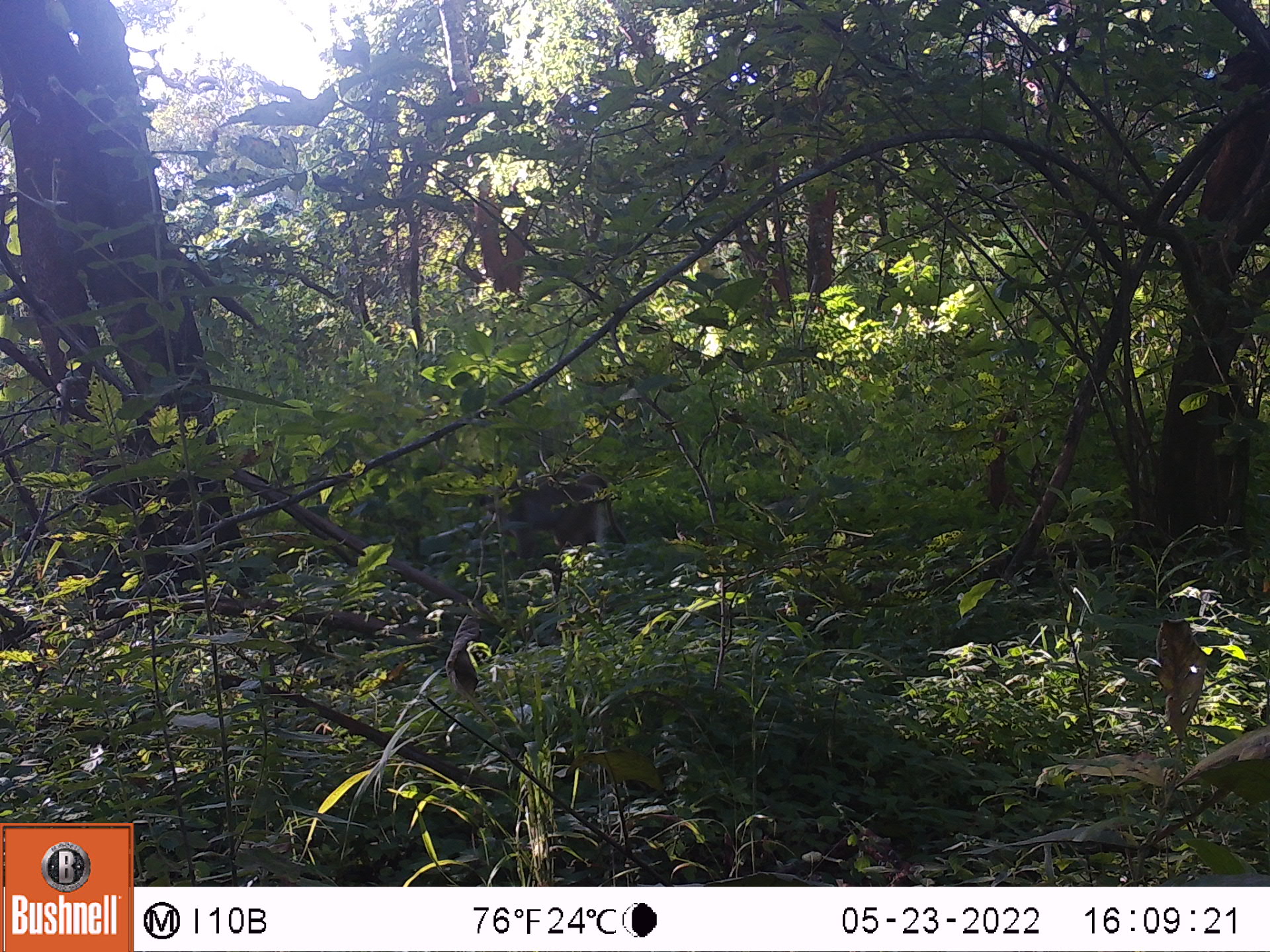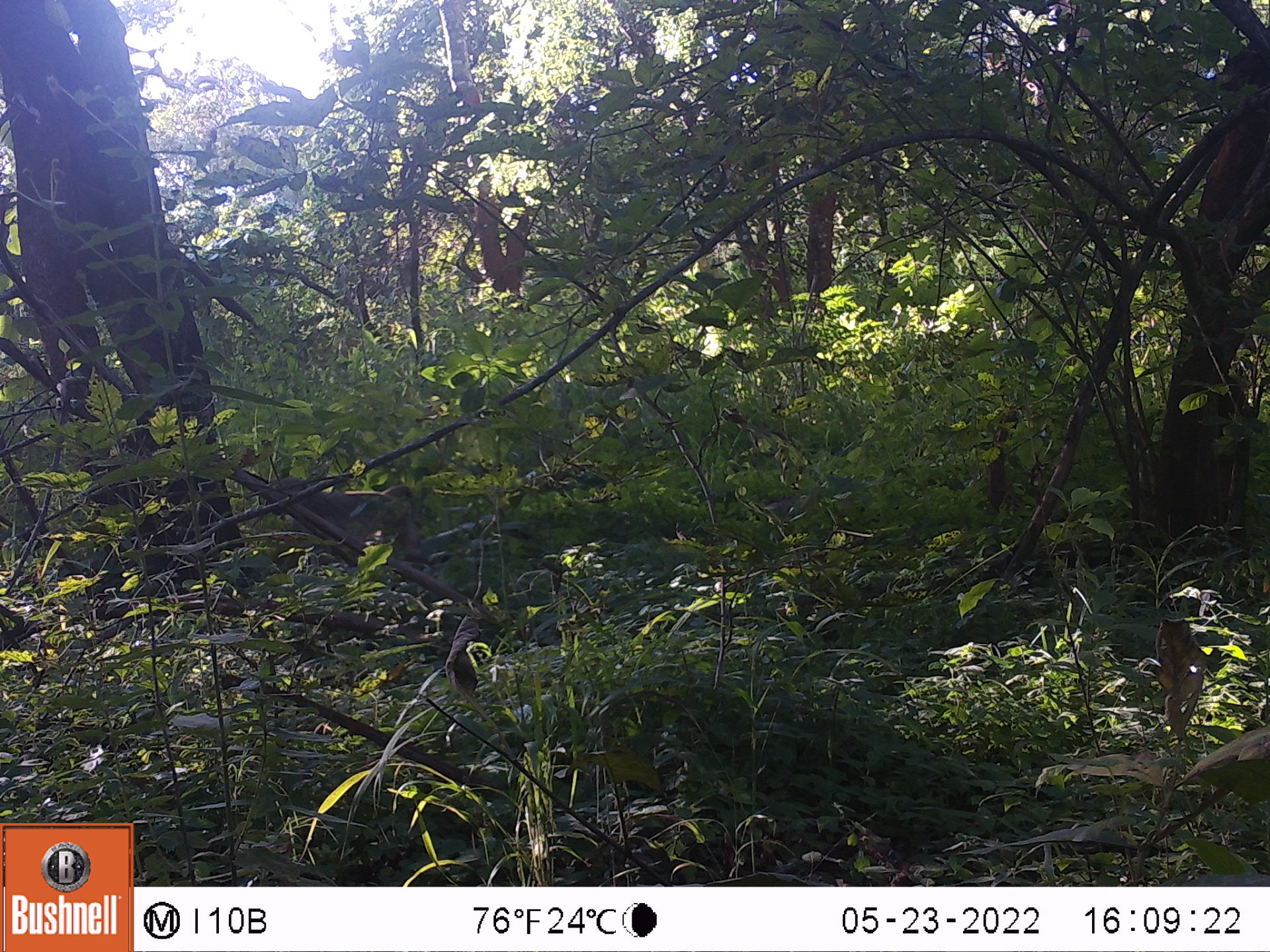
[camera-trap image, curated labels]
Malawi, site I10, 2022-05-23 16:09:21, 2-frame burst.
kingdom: Animalia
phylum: Chordata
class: Mammalia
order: Primates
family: Cercopithecidae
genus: Papio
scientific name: Papio cynocephalus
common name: yellow baboon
Yellow baboon (Papio cynocephalus), count 1.